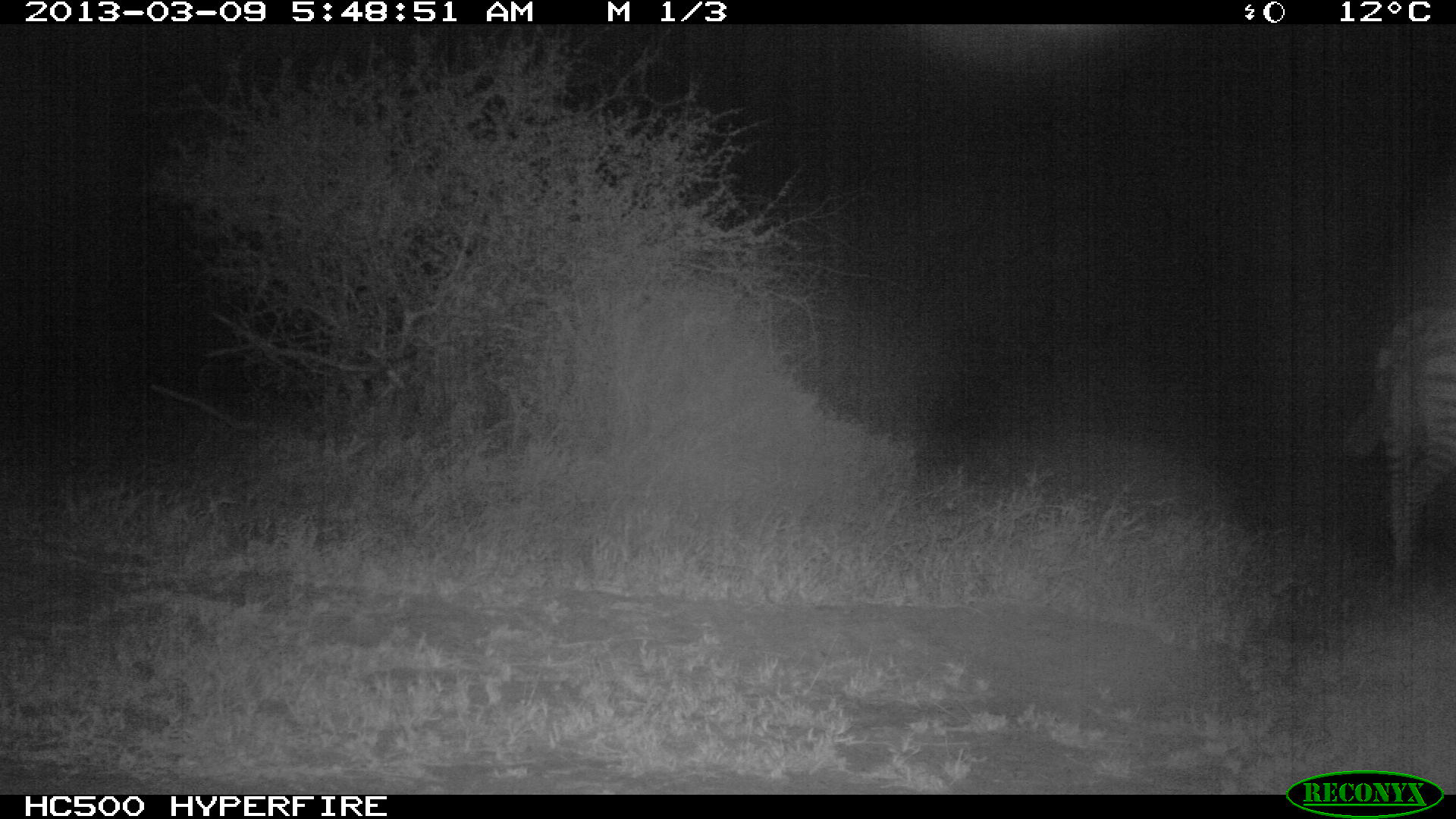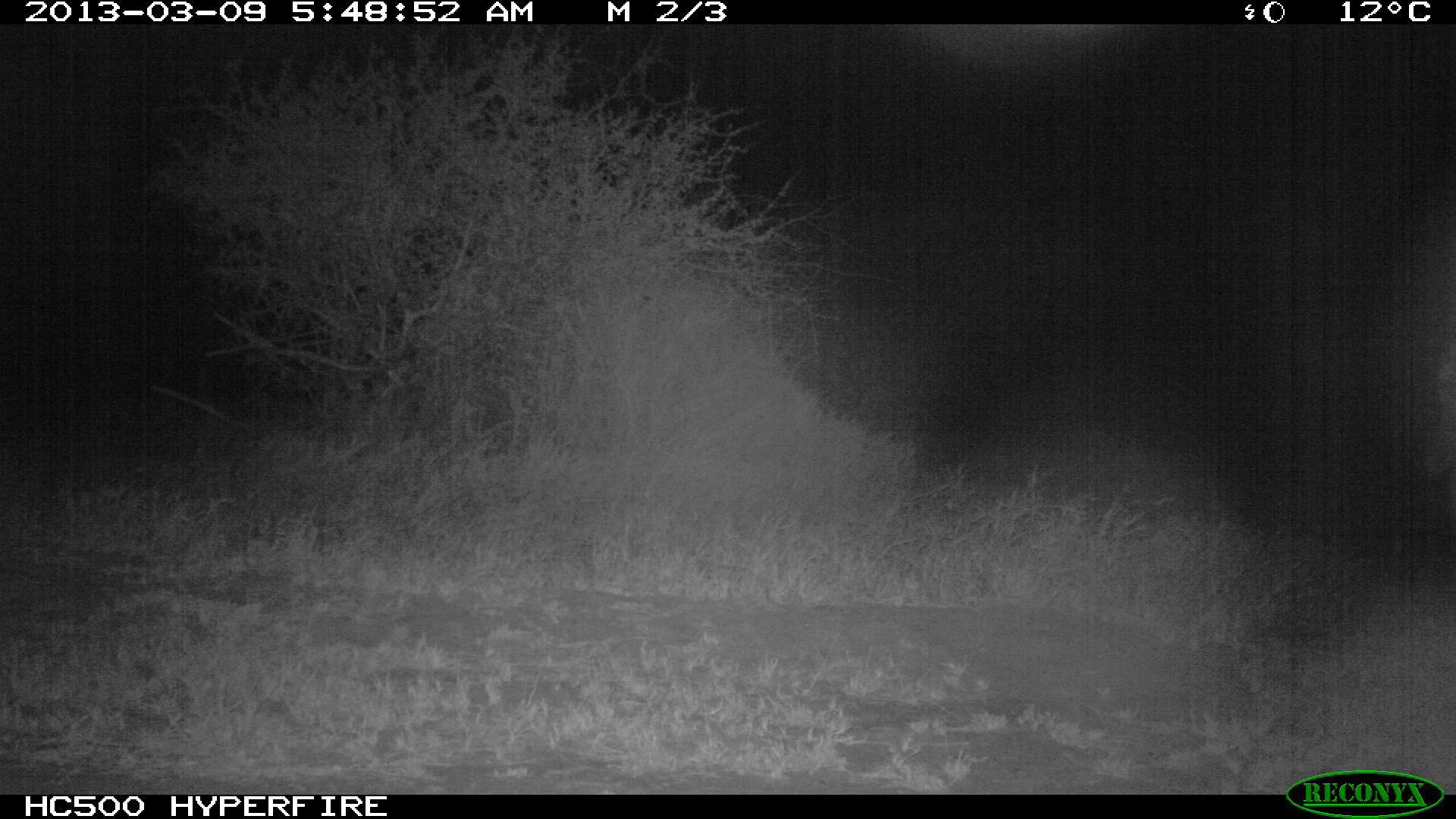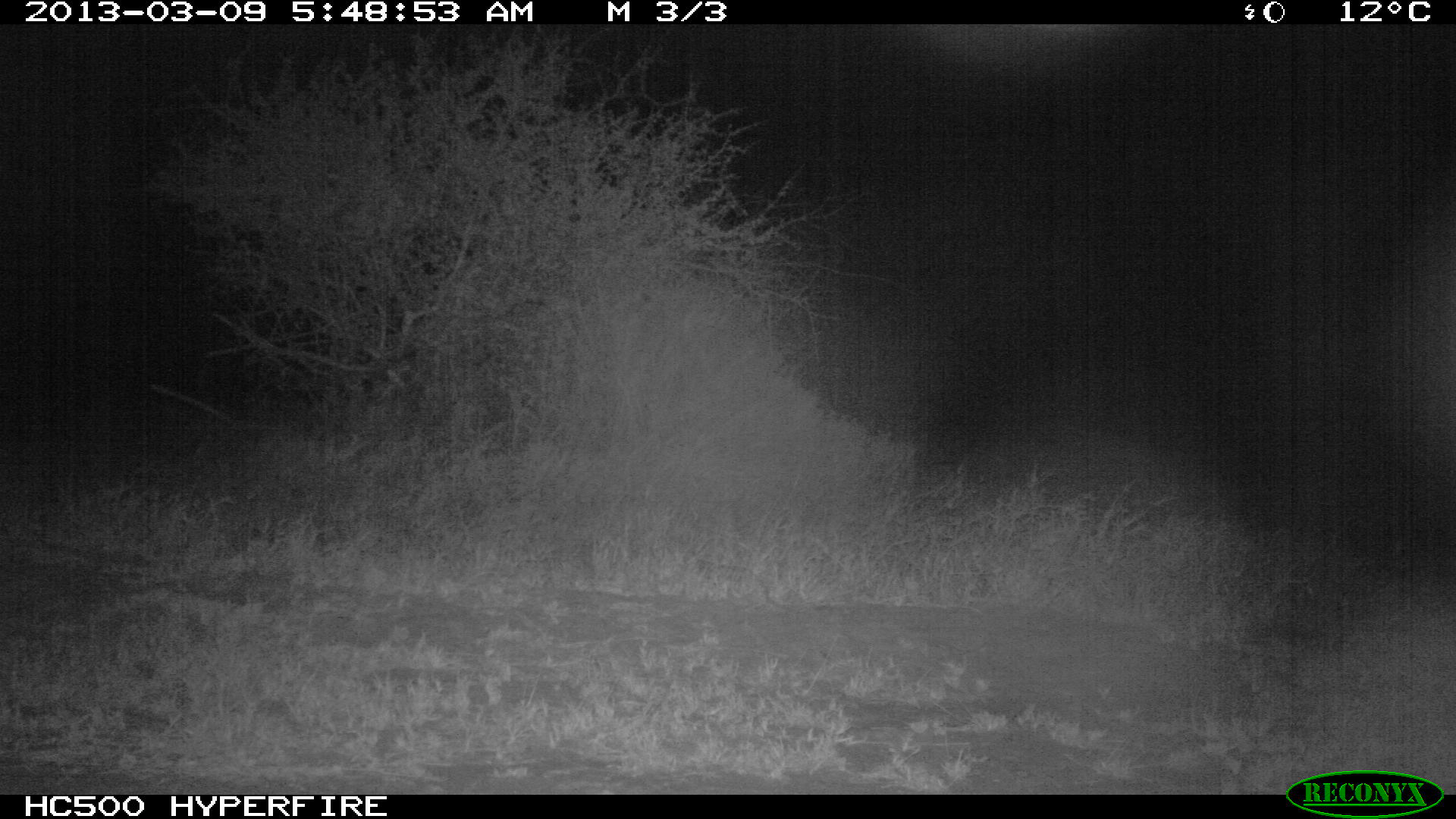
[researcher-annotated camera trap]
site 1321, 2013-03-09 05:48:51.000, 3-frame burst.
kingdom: Animalia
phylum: Chordata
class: Mammalia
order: Perissodactyla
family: Equidae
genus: Equus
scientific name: Equus quagga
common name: plains zebra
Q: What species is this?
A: Equus quagga (plains zebra).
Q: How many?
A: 1.